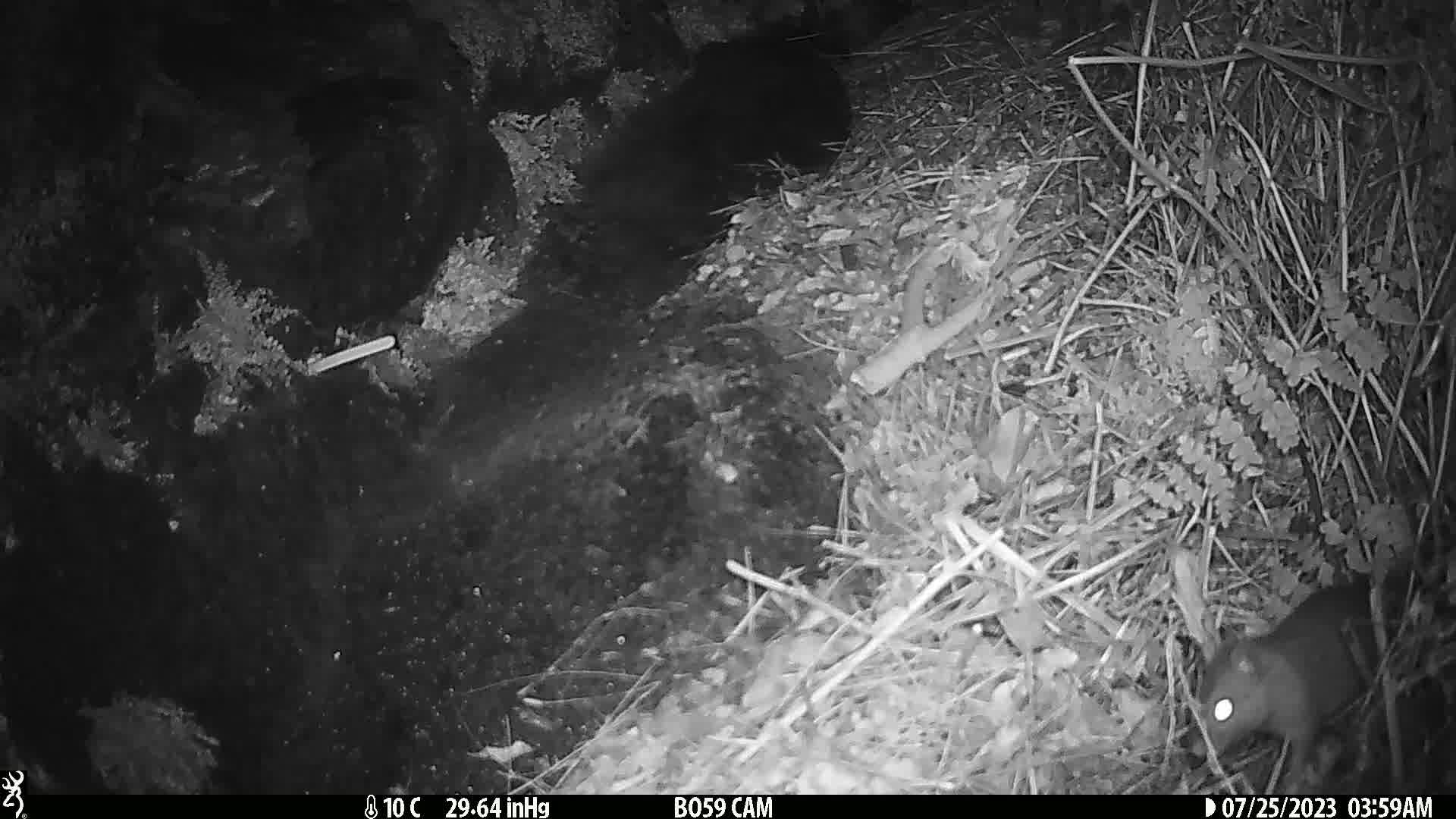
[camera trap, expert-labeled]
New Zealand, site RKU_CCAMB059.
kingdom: Animalia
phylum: Chordata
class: Mammalia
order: Rodentia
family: Muridae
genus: Rattus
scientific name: Rattus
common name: rat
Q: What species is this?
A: Rat (Rattus).